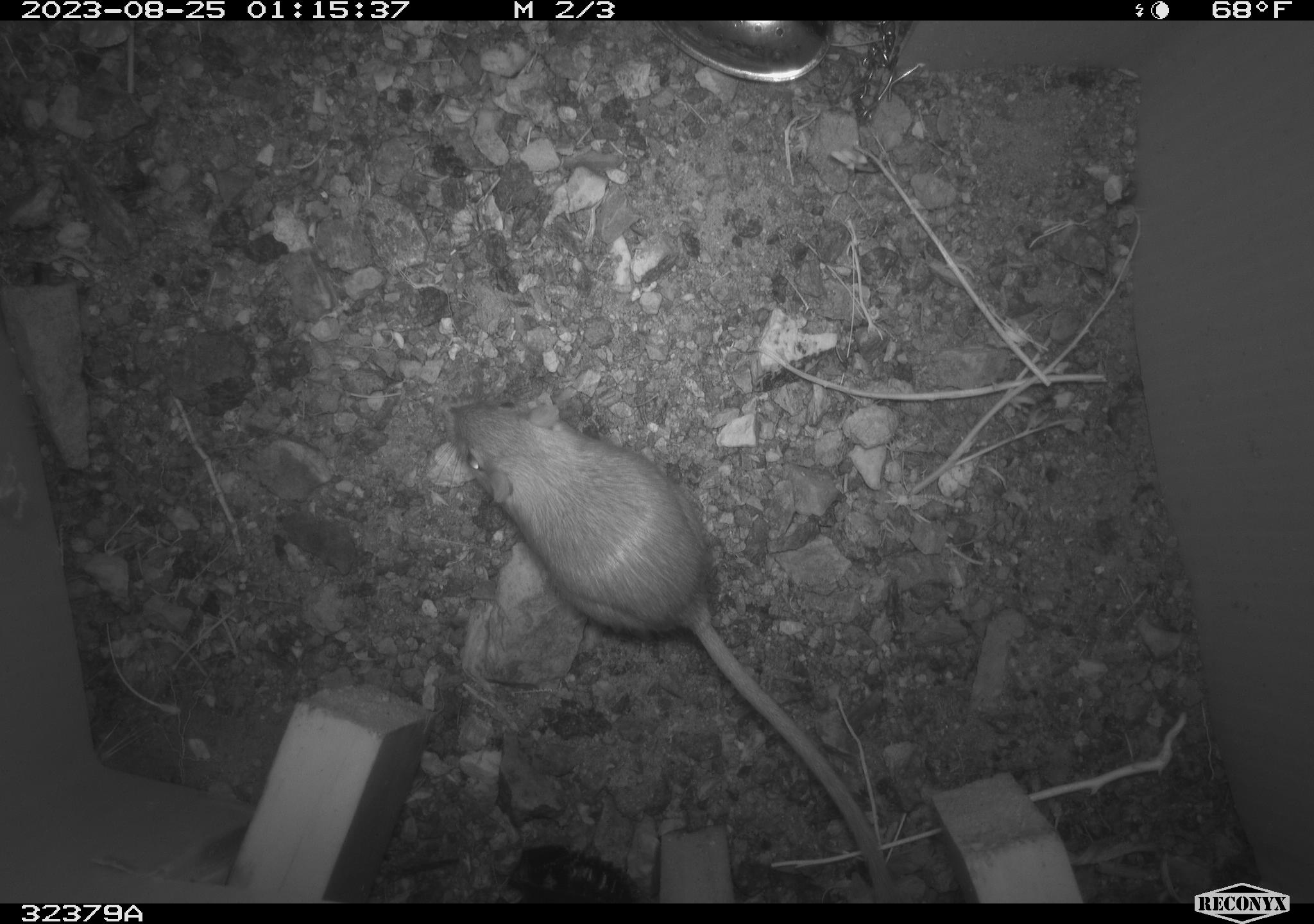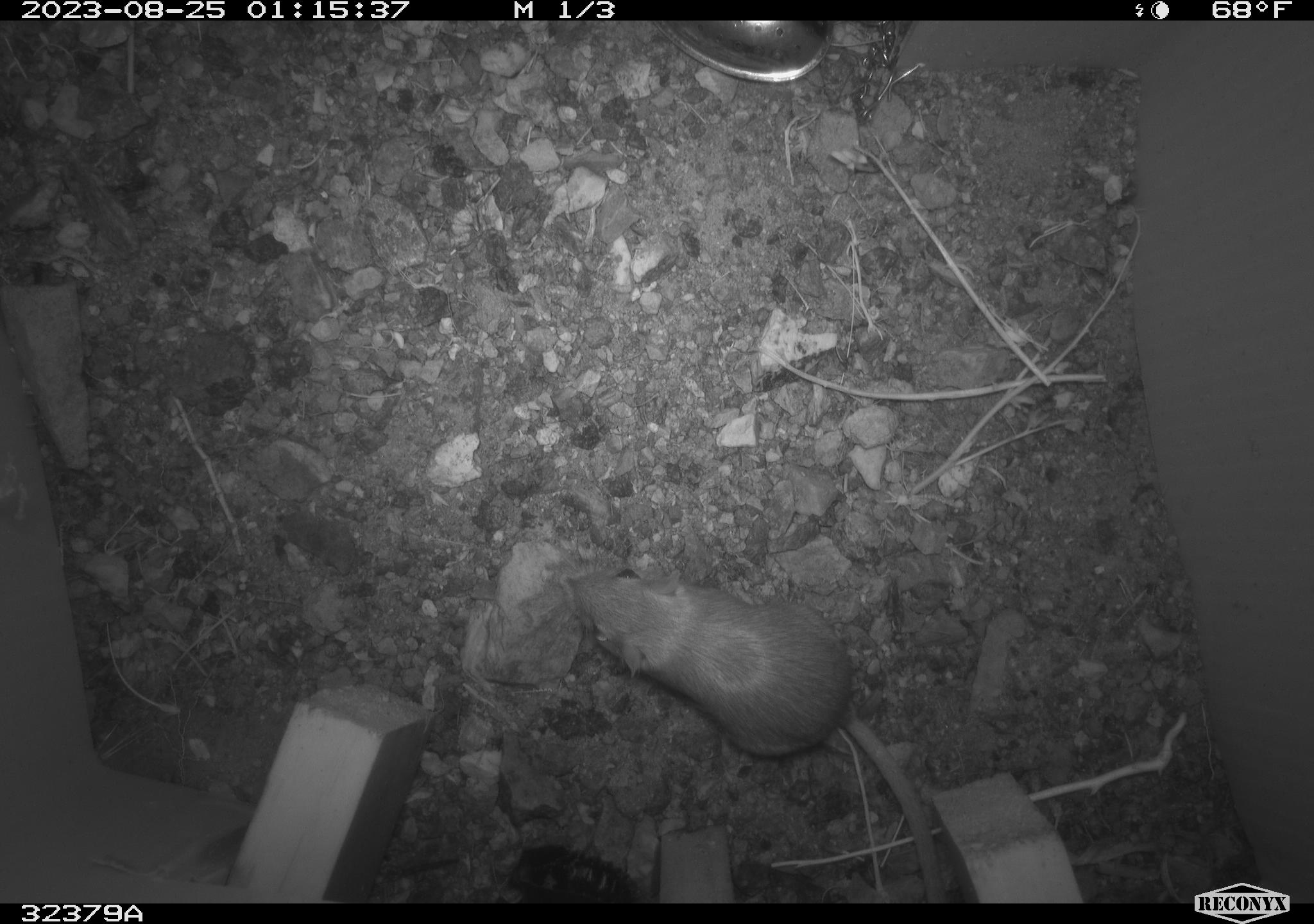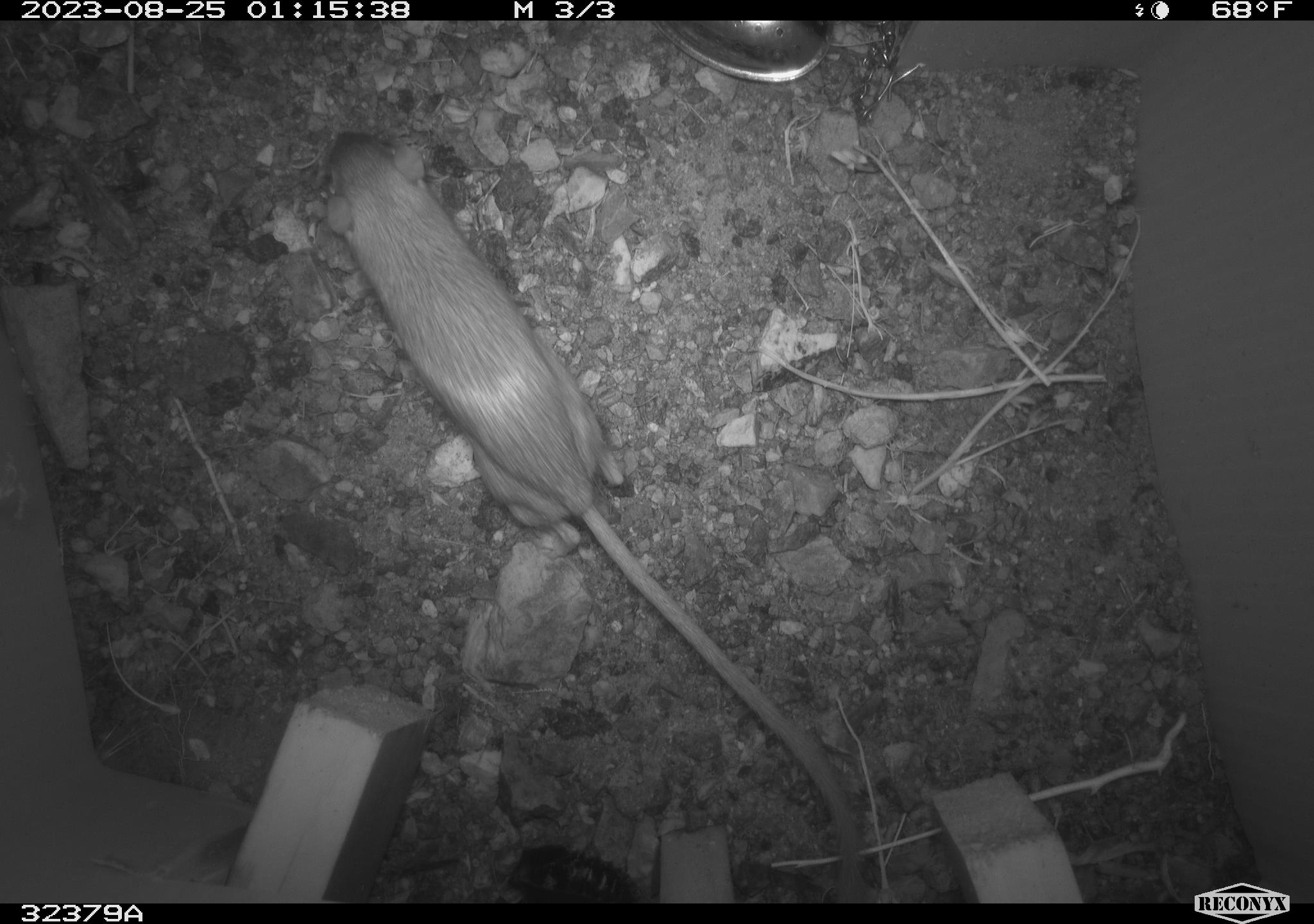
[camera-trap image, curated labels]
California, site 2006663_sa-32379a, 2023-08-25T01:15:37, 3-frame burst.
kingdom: Animalia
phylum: Chordata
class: Mammalia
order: Rodentia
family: Heteromyidae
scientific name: Heteromyidae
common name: kangaroo rats and pocket mice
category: heteromyidae family